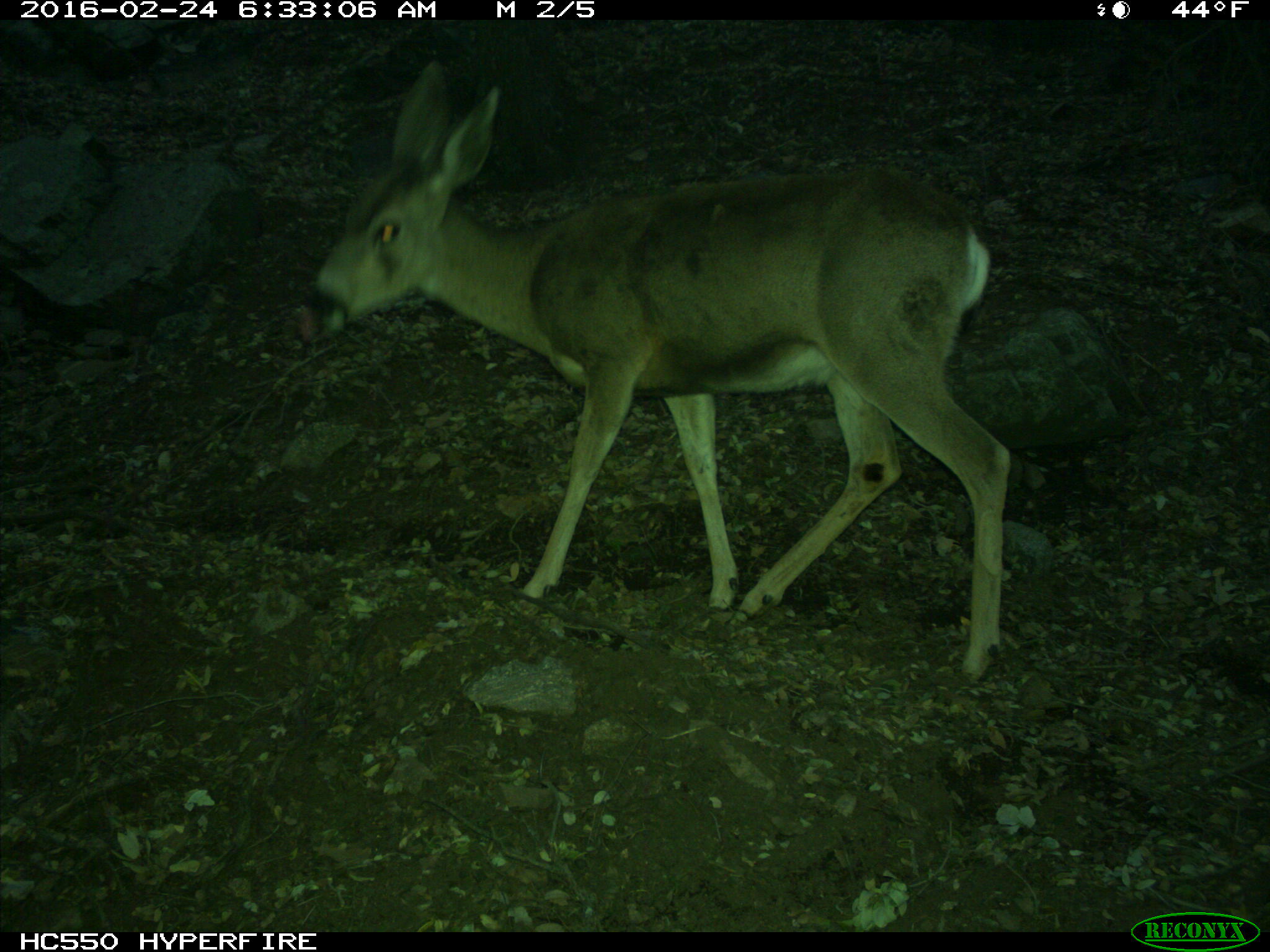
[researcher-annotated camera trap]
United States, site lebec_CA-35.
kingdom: Animalia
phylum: Chordata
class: Mammalia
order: Artiodactyla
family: Cervidae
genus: Odocoileus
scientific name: Odocoileus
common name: deer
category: unidentified deer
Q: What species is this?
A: Unidentified deer (deer) (Odocoileus).